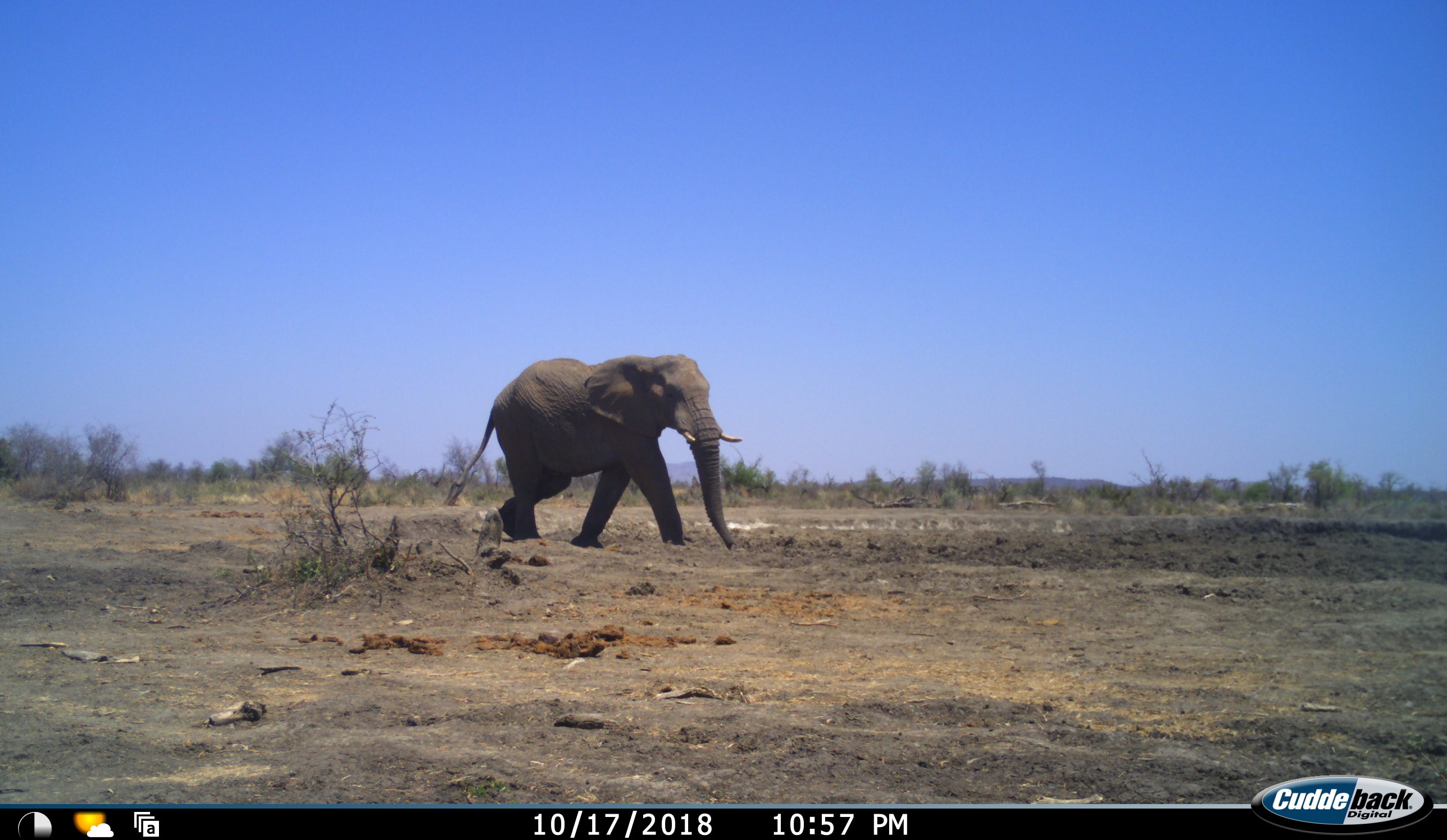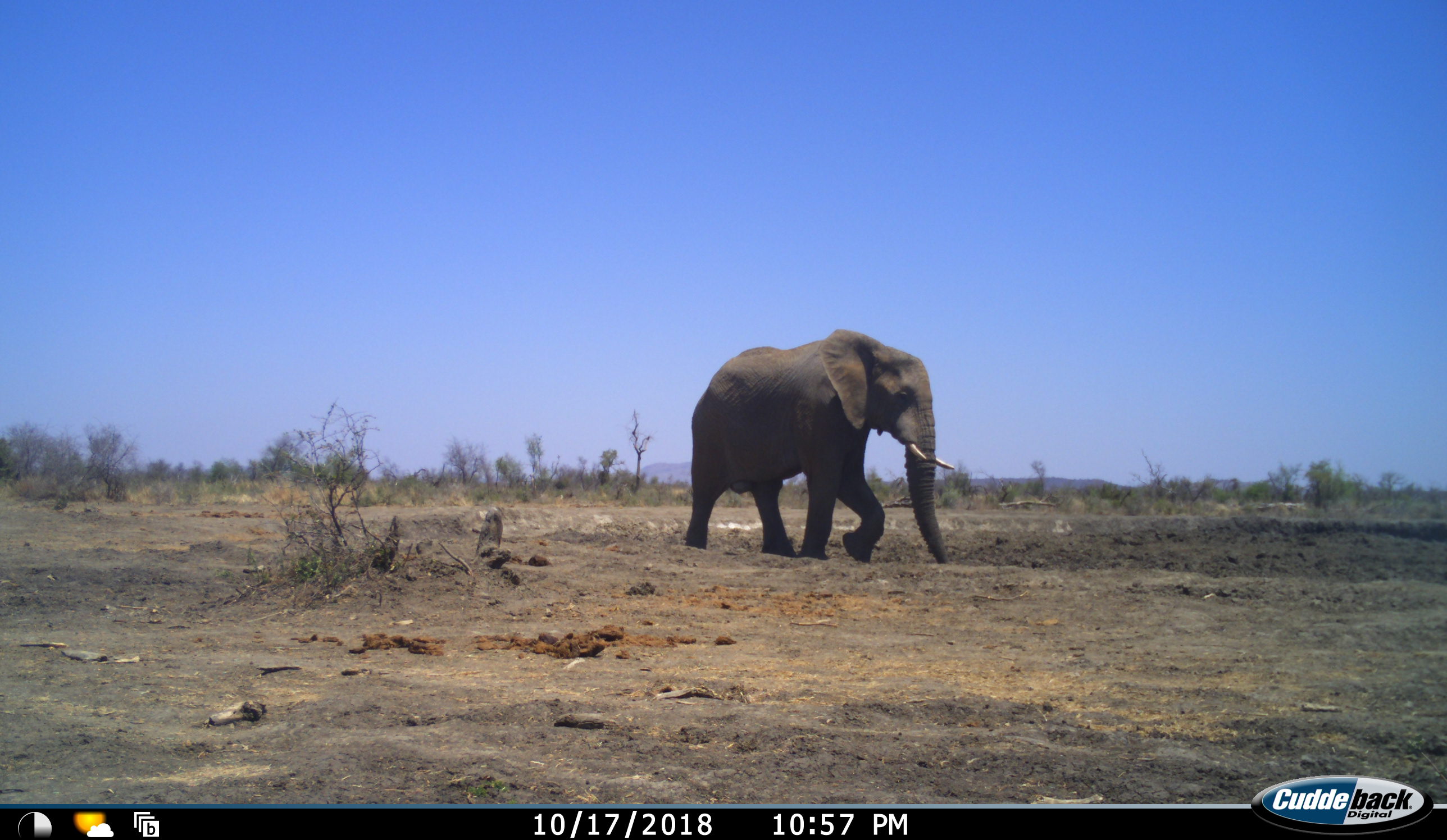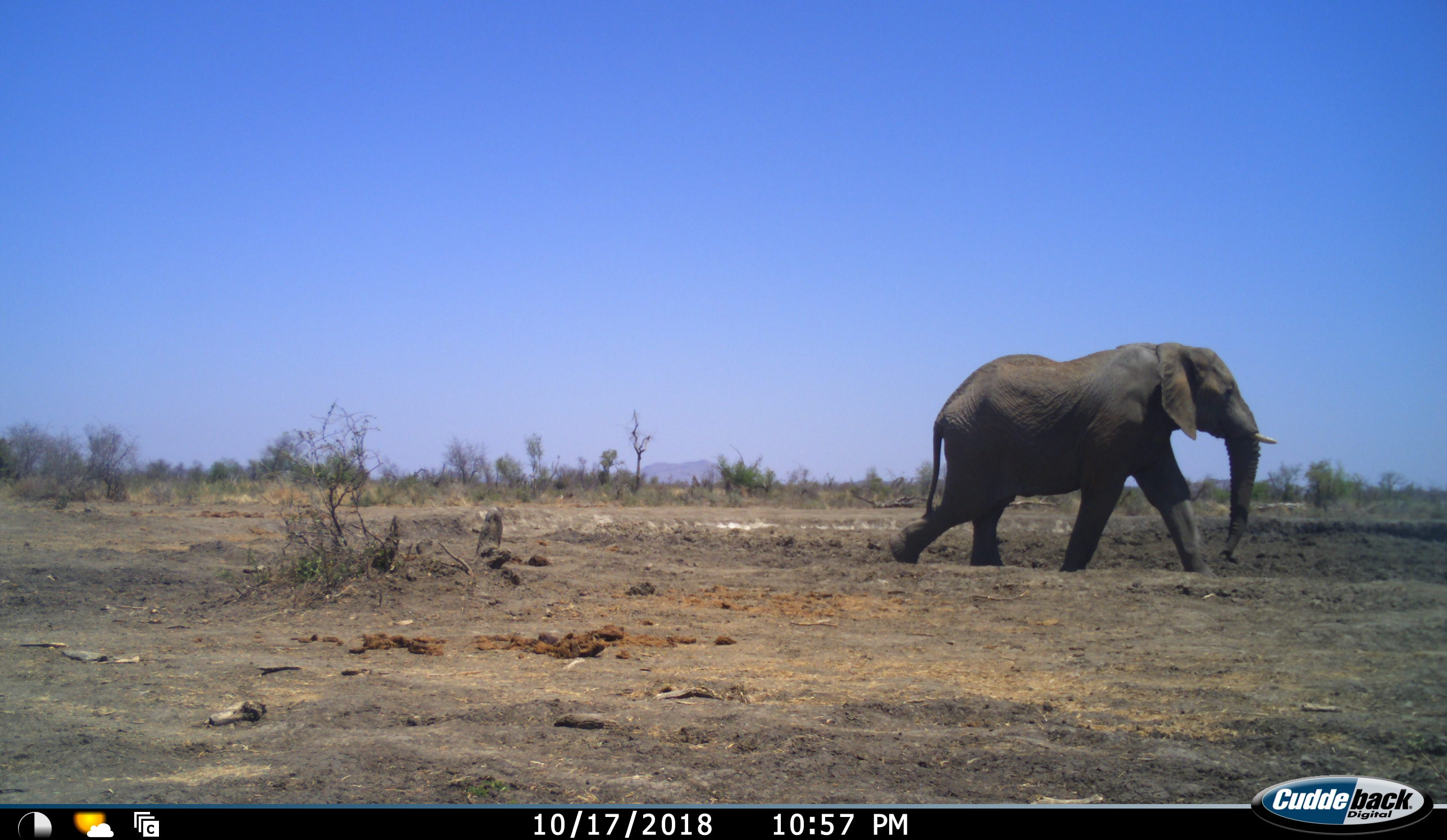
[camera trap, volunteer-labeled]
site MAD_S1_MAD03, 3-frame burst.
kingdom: Animalia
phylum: Chordata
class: Mammalia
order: Proboscidea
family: Elephantidae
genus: Loxodonta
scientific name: Loxodonta africana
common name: african bush elephant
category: elephant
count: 1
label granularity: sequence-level